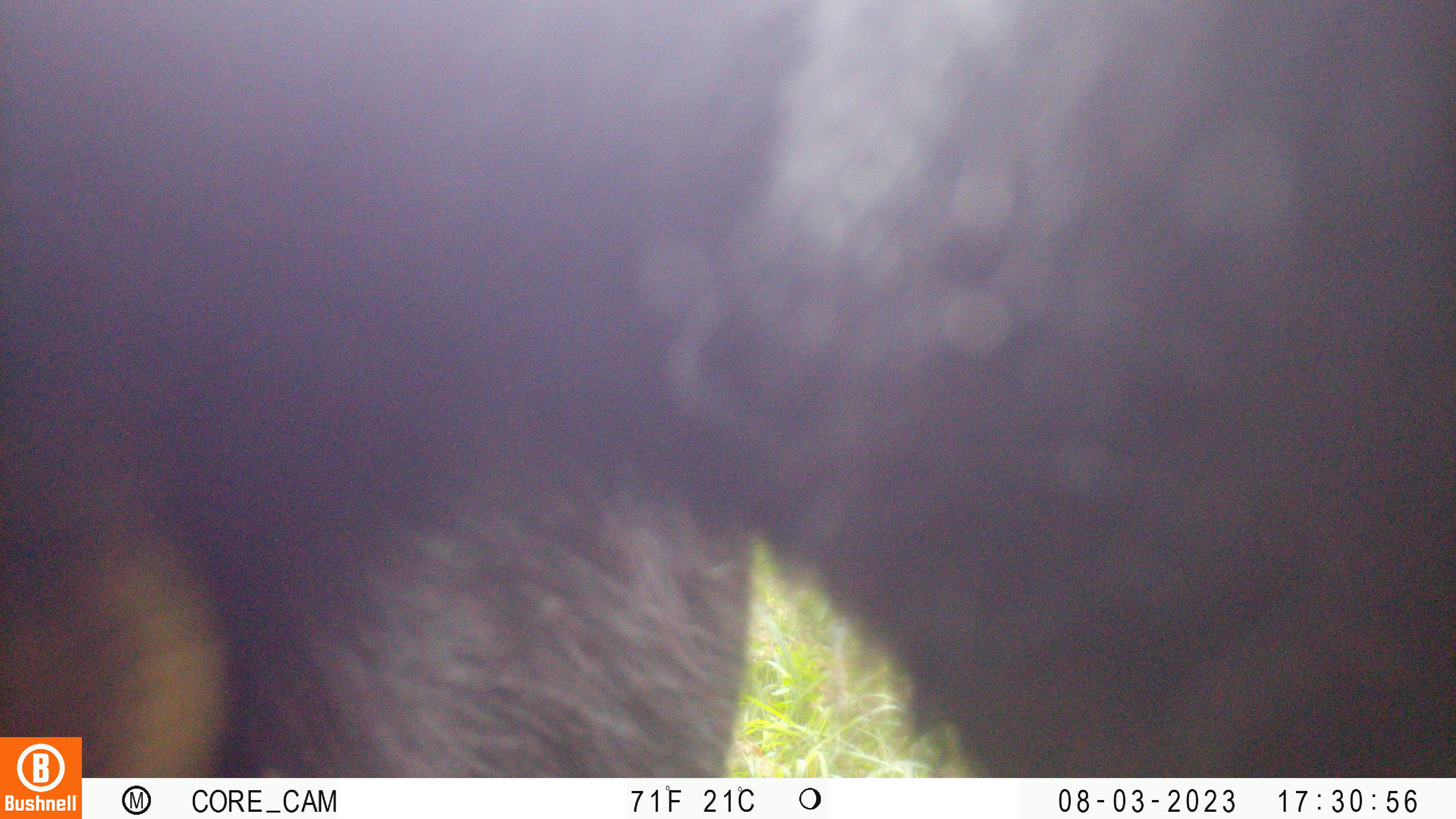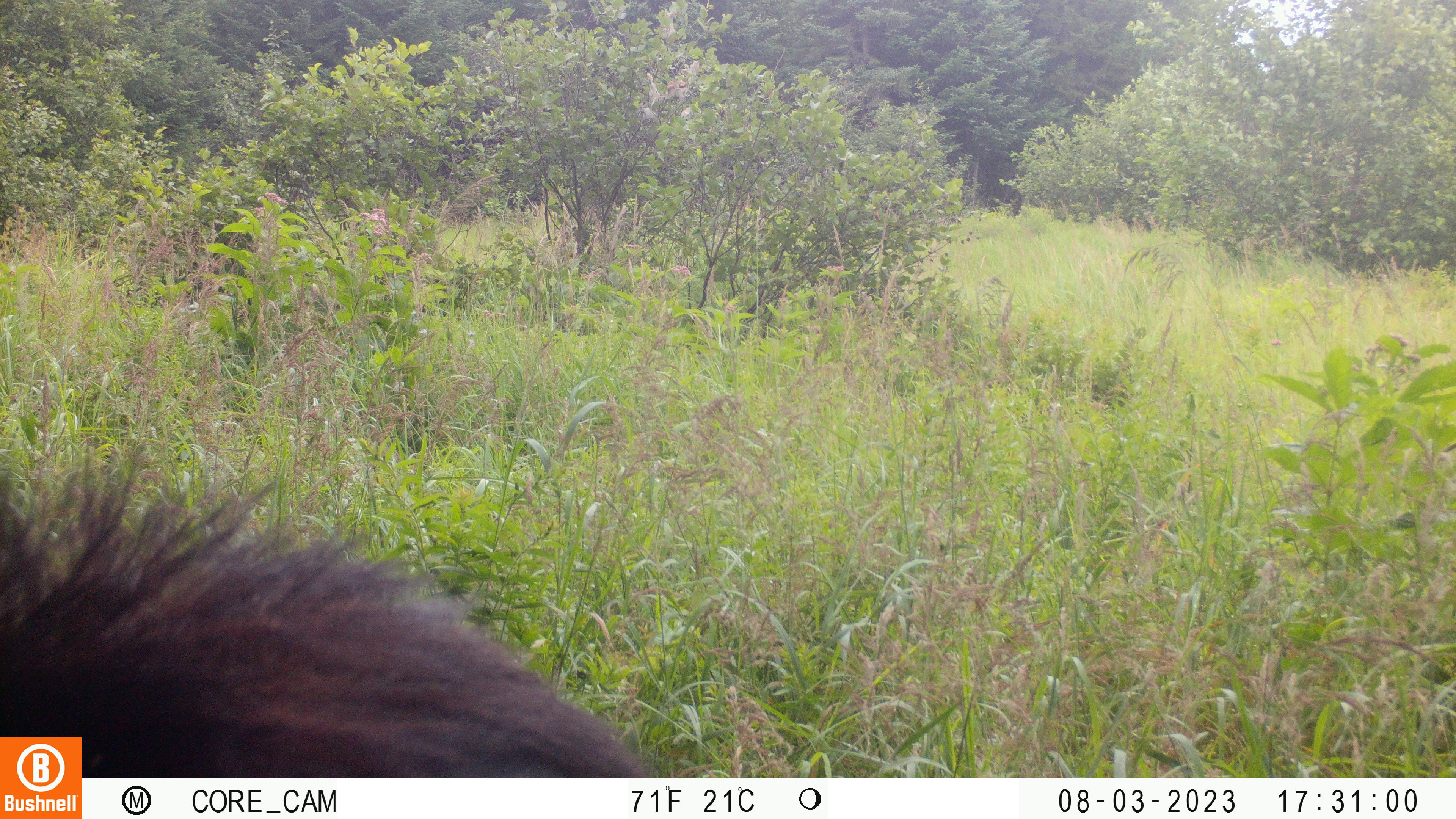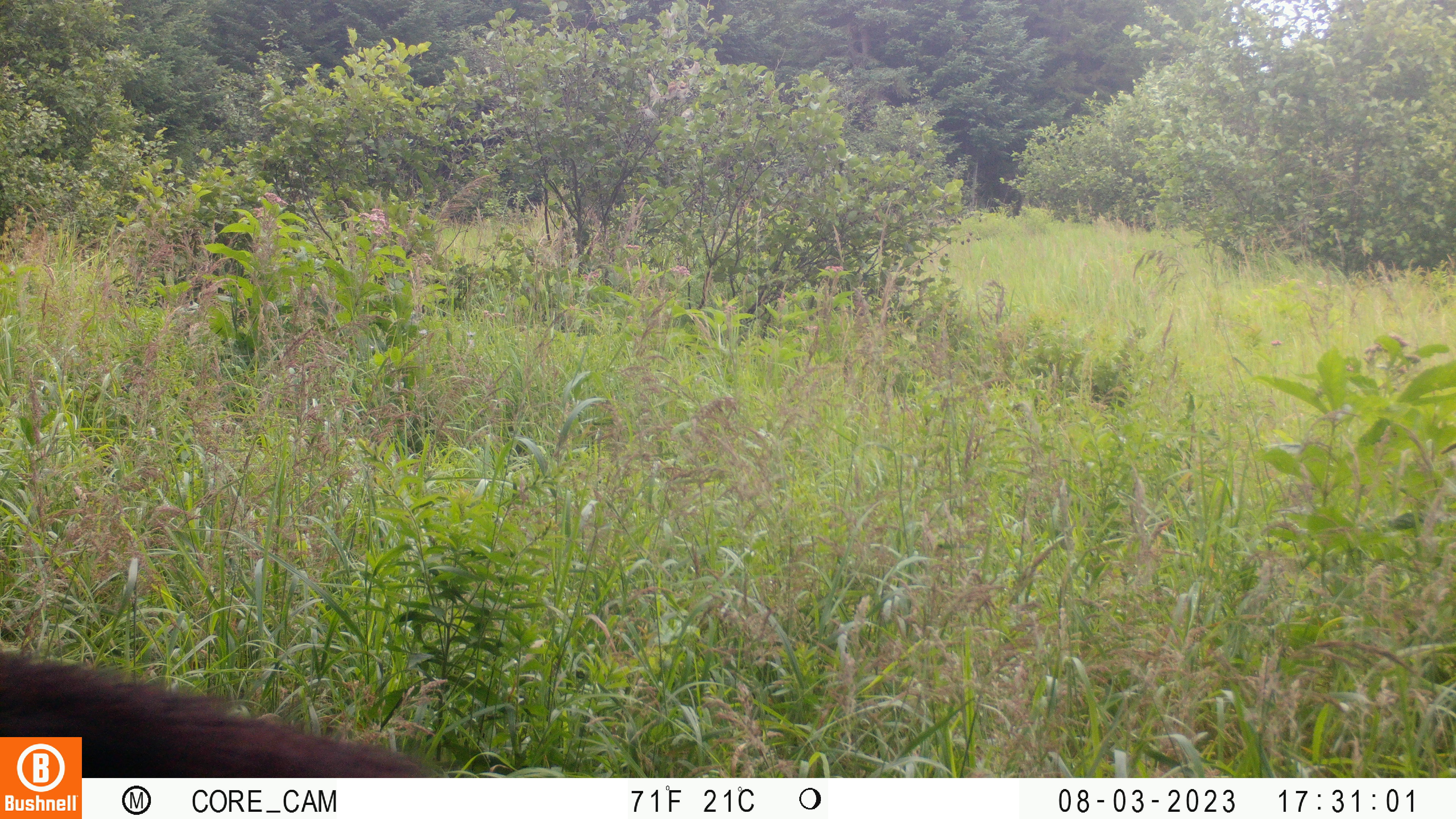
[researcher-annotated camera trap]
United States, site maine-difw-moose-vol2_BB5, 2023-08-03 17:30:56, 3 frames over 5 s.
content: unidentified animal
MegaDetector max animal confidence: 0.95